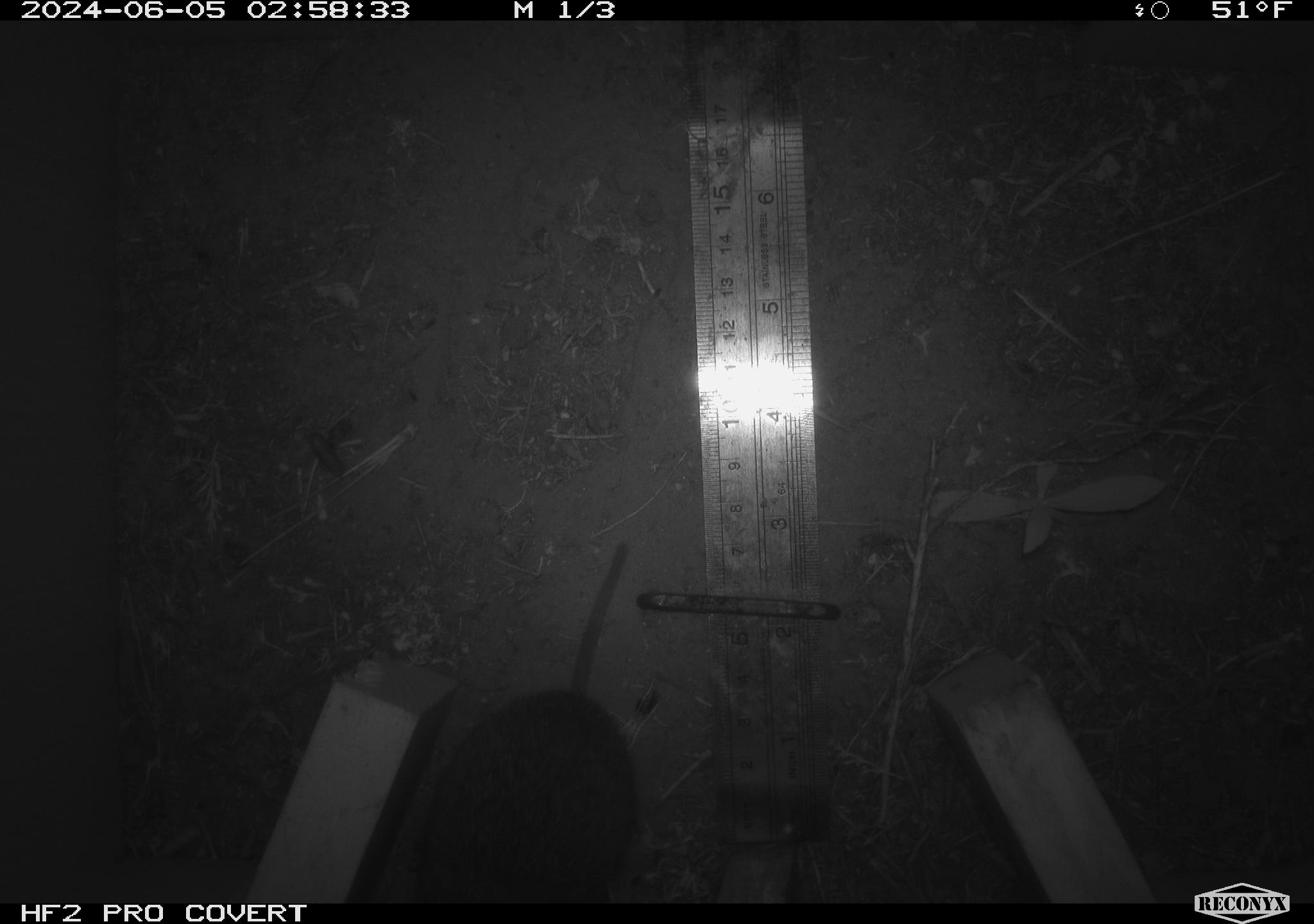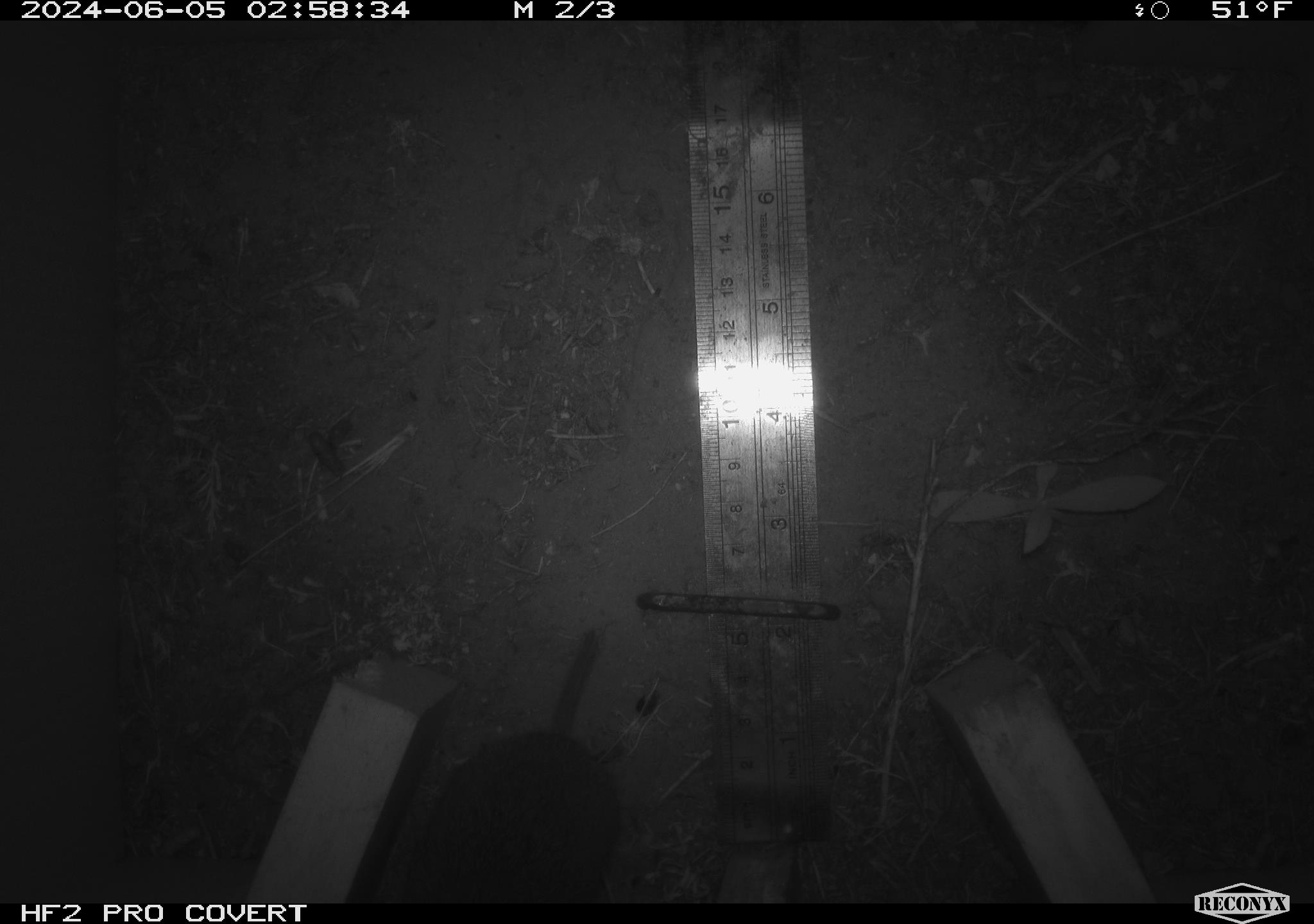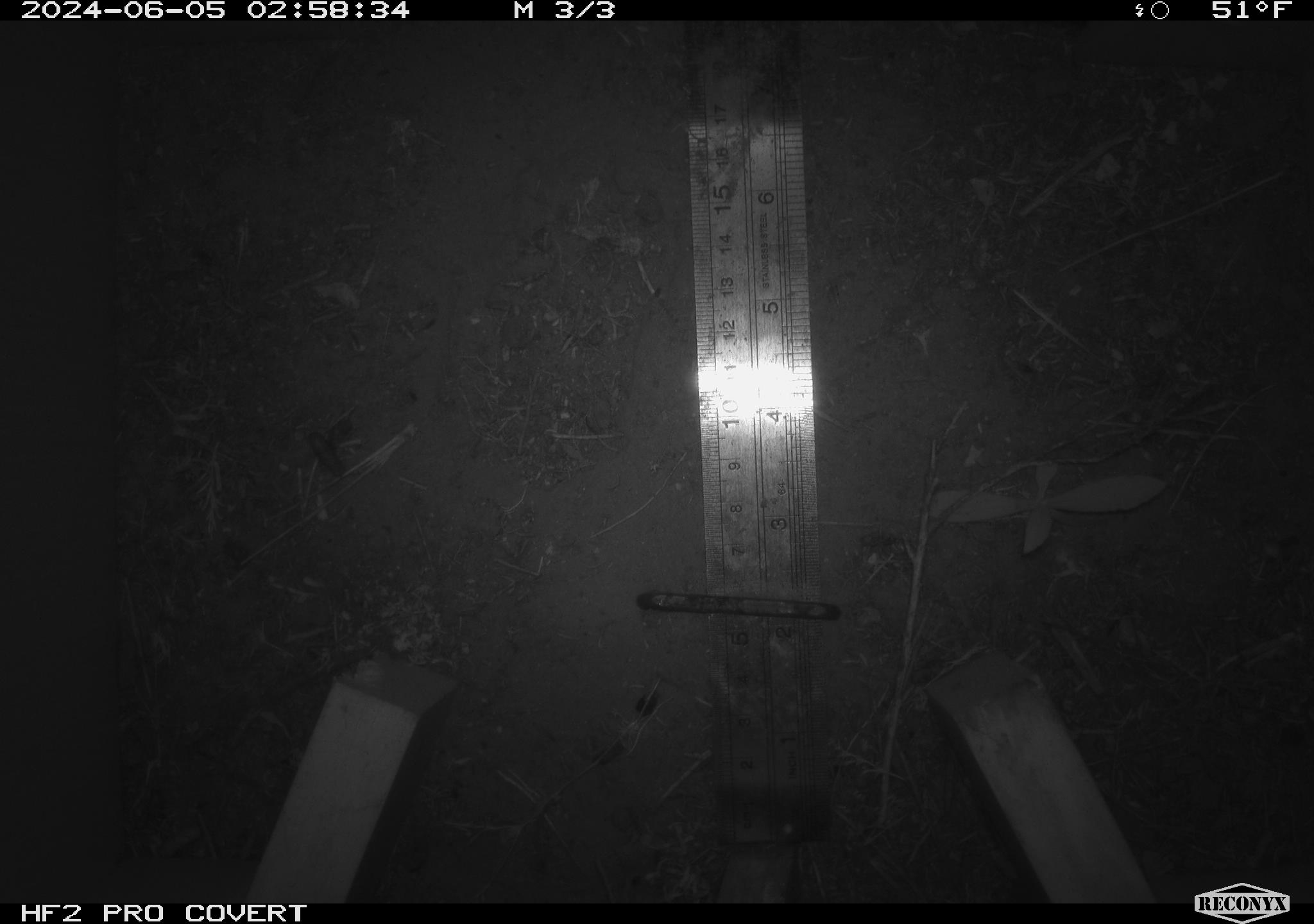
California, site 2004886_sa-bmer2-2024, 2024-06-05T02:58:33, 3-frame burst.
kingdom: Animalia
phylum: Chordata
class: Mammalia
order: Rodentia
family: Cricetidae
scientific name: Arvicolinae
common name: voles, lemmings, and muskrats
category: arvicolinae subfamily